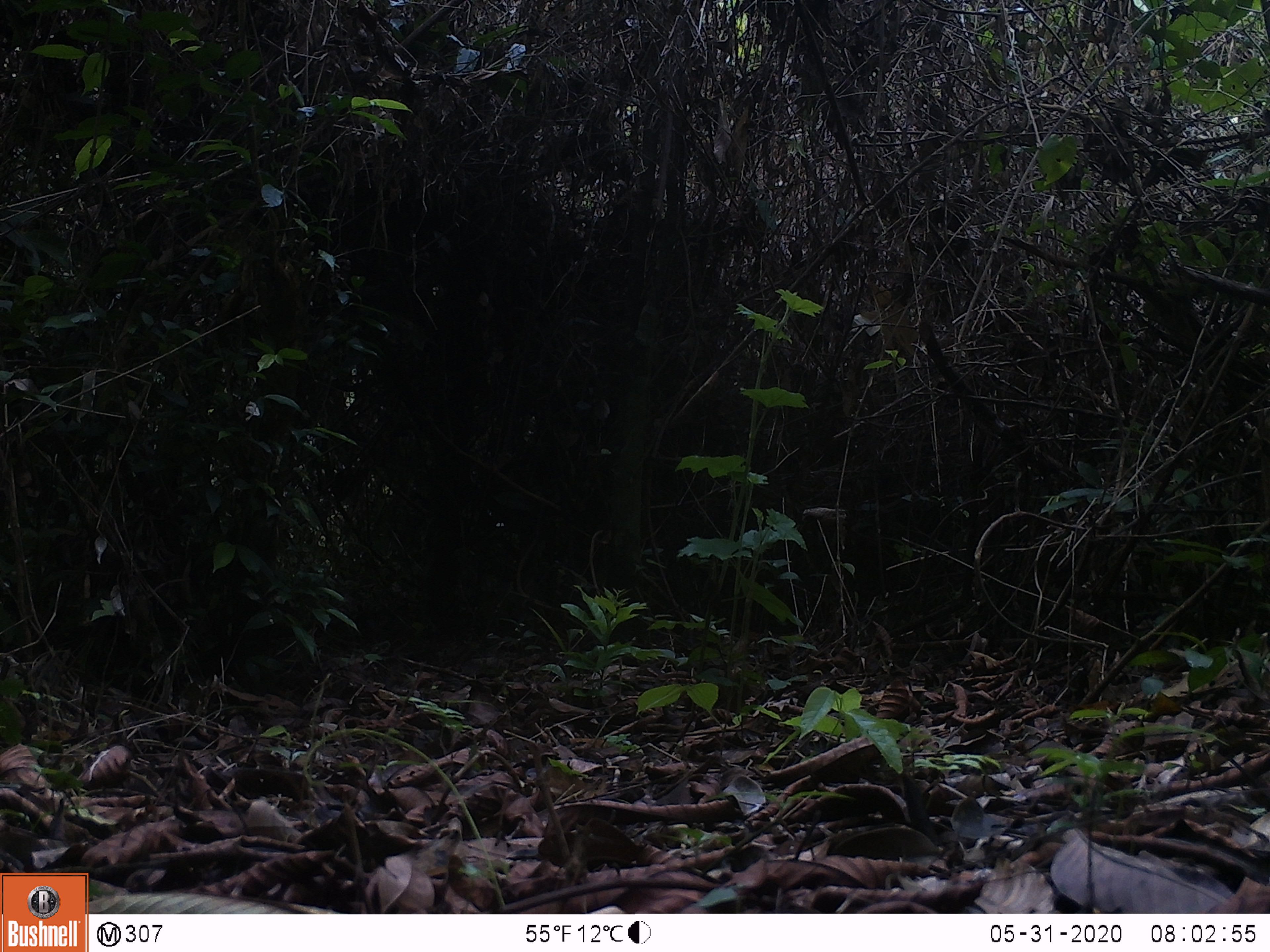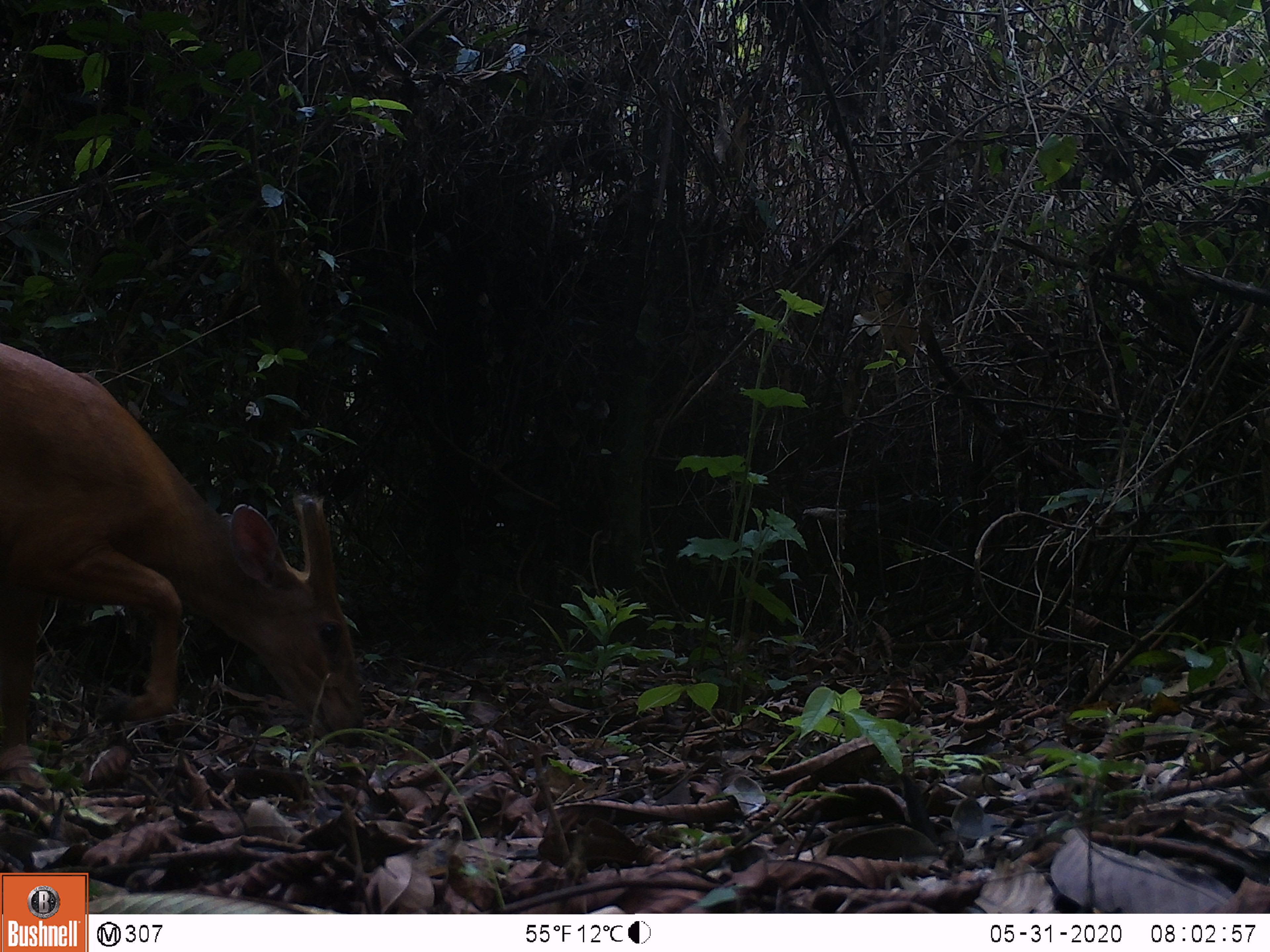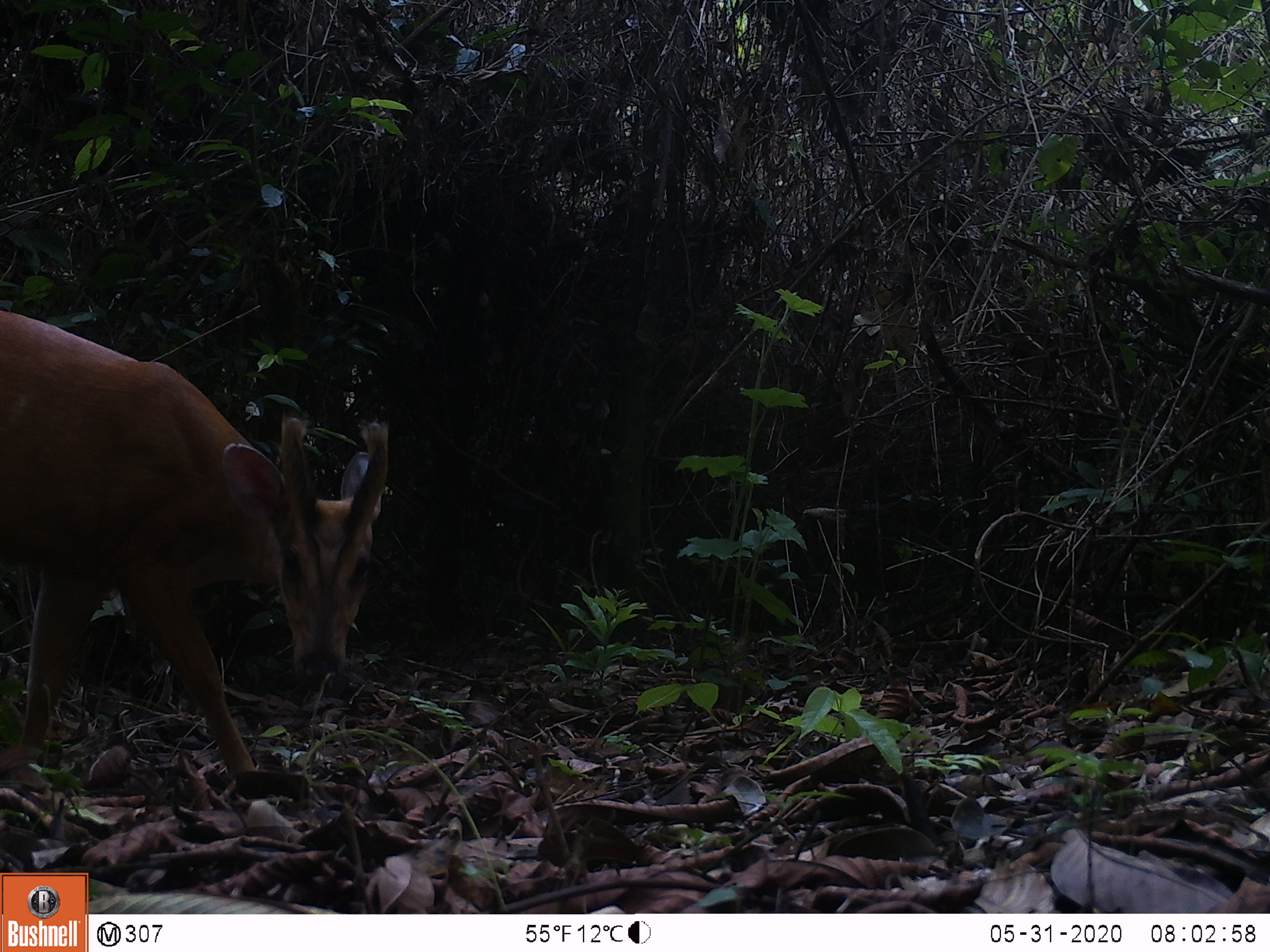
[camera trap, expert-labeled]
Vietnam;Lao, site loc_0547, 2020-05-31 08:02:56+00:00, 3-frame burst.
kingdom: Animalia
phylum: Chordata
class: Mammalia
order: Artiodactyla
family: Cervidae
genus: Muntiacus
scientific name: Muntiacus muntjak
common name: red muntjac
Red muntjac (Muntiacus muntjak). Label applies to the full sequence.